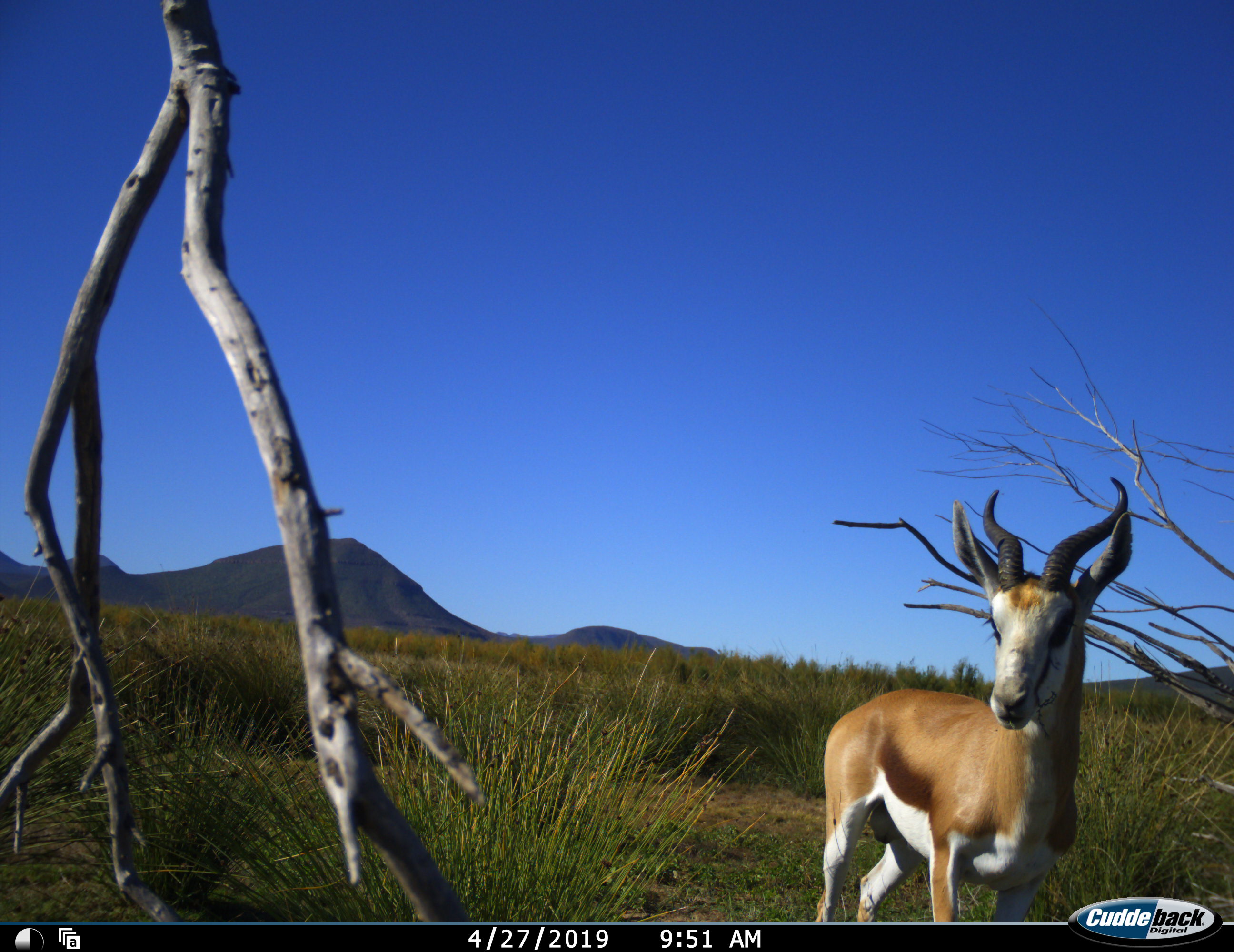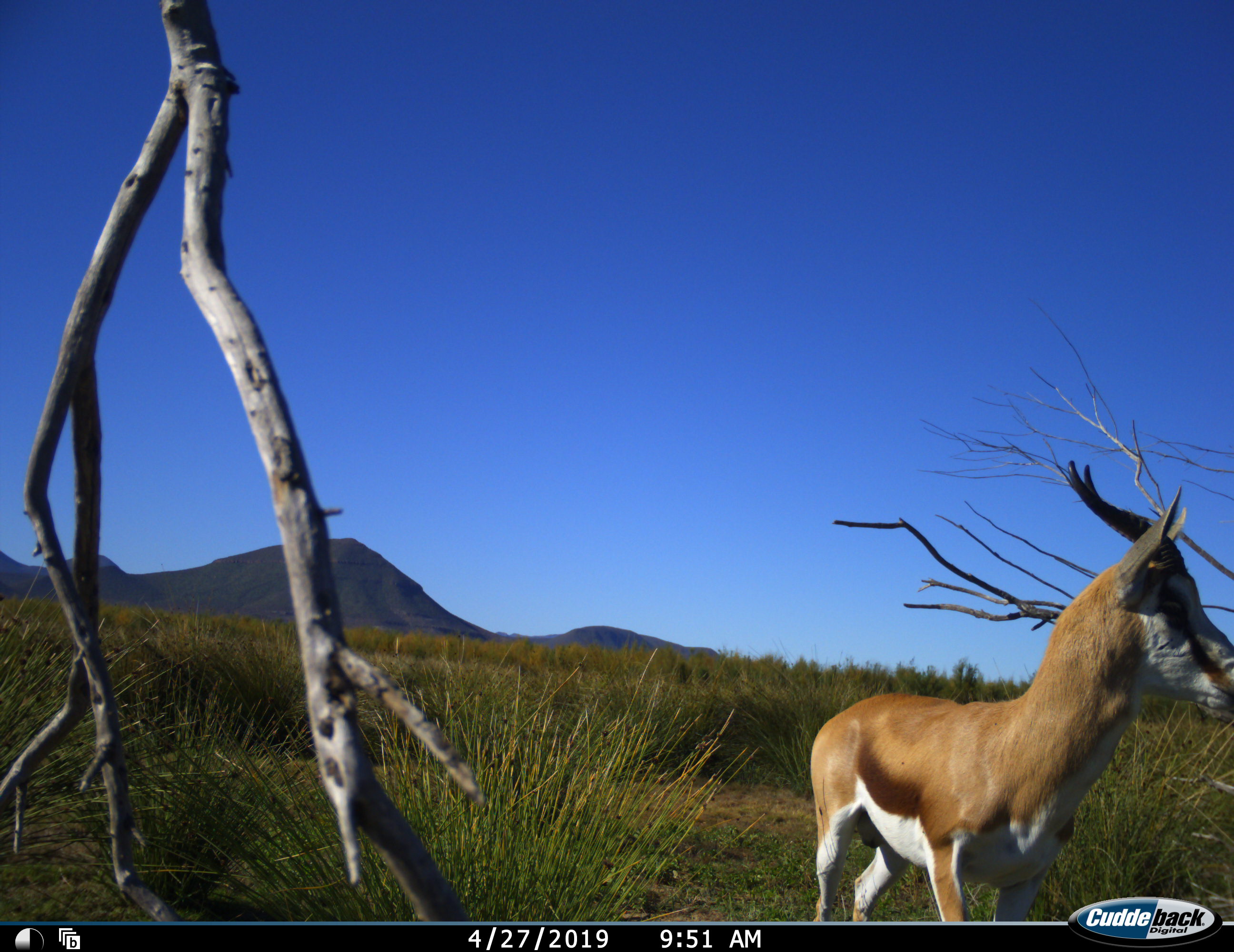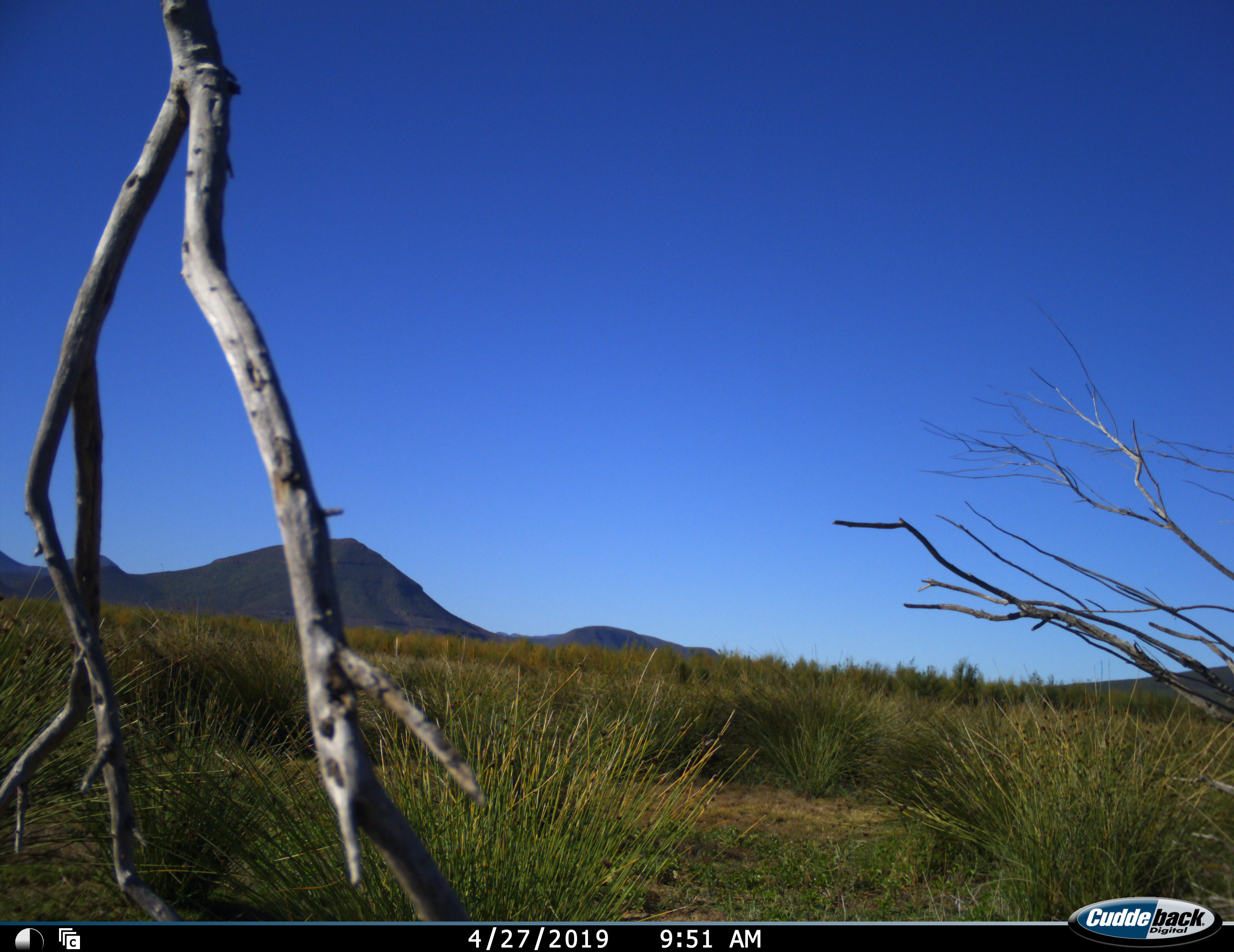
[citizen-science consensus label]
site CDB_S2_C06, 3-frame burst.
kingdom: Animalia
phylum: Chordata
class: Mammalia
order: Artiodactyla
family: Bovidae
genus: Antidorcas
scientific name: Antidorcas marsupialis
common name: springbok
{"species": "springbok (Antidorcas marsupialis)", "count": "1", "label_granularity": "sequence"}